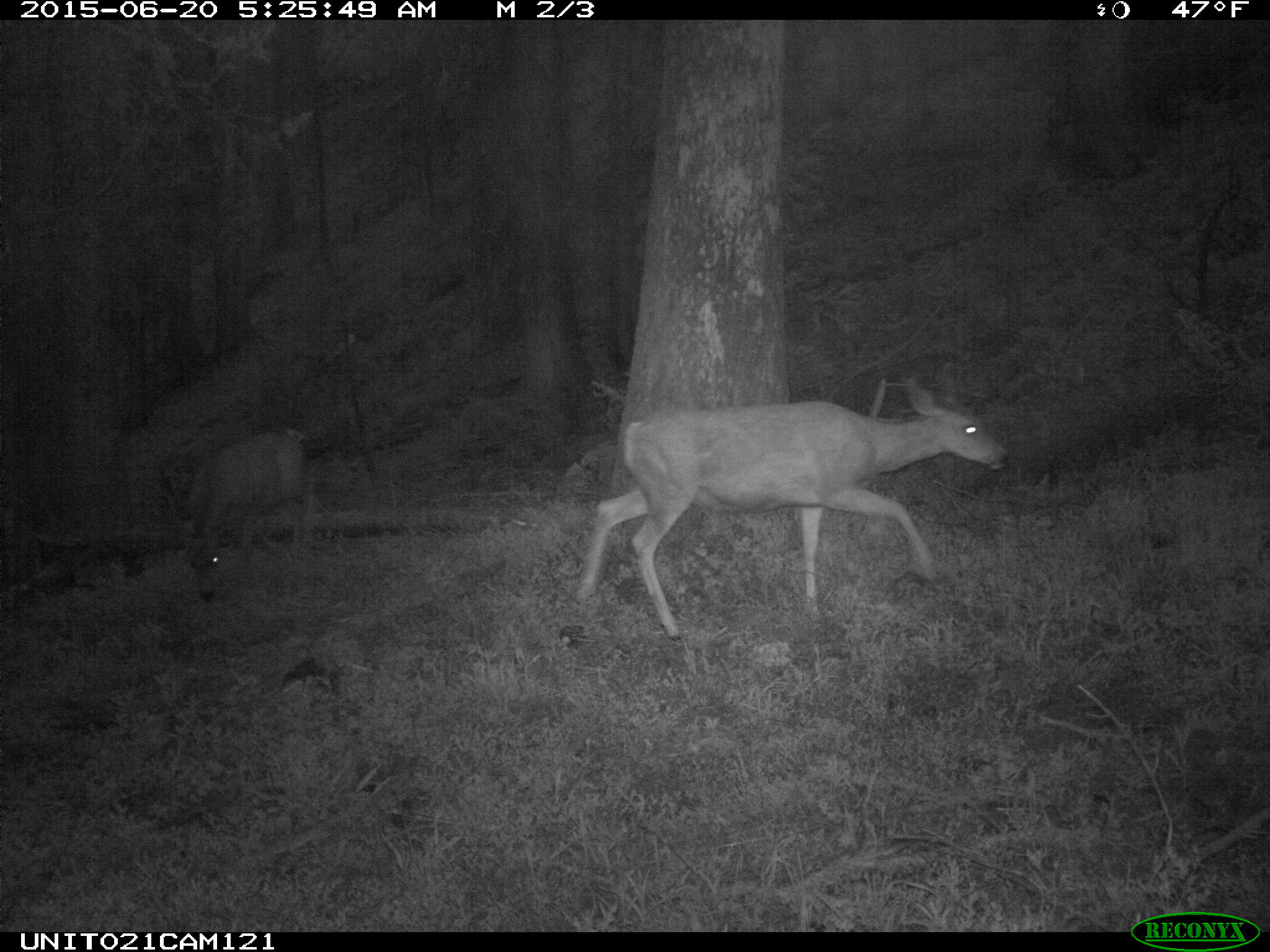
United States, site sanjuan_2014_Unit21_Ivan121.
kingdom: Animalia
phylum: Chordata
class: Mammalia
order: Artiodactyla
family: Cervidae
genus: Odocoileus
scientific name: Odocoileus hemionus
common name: mule deer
Odocoileus hemionus (mule deer).